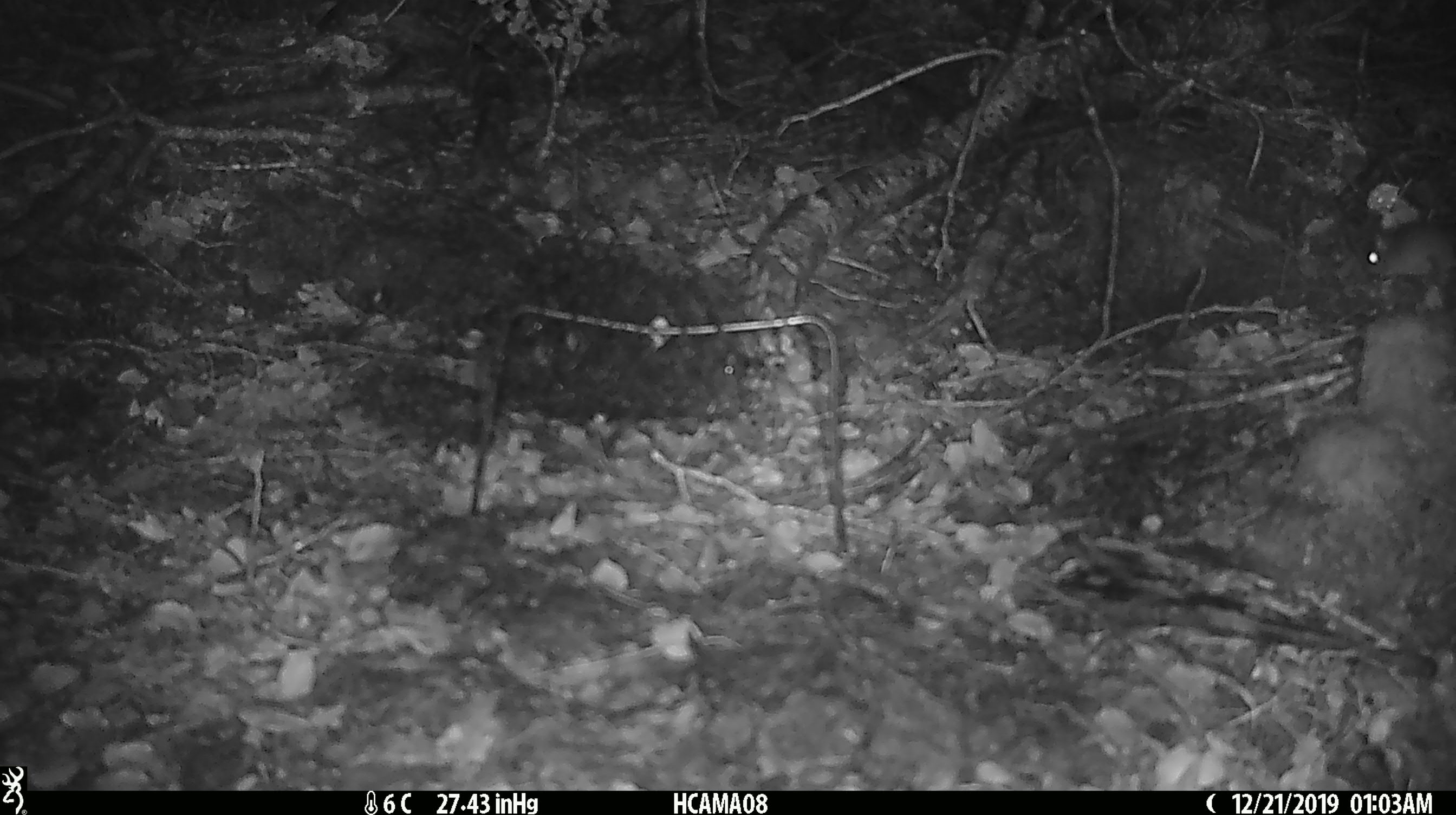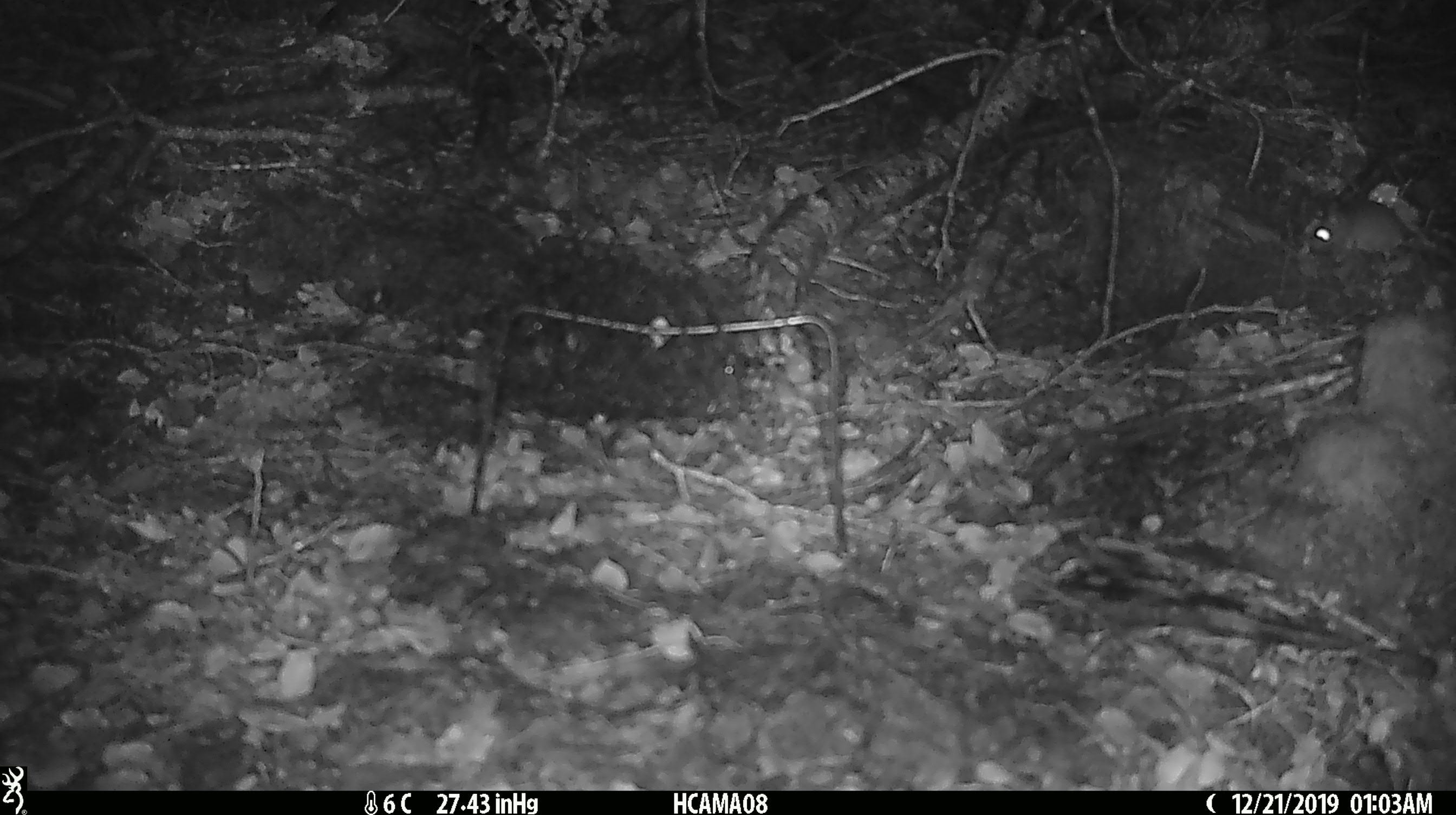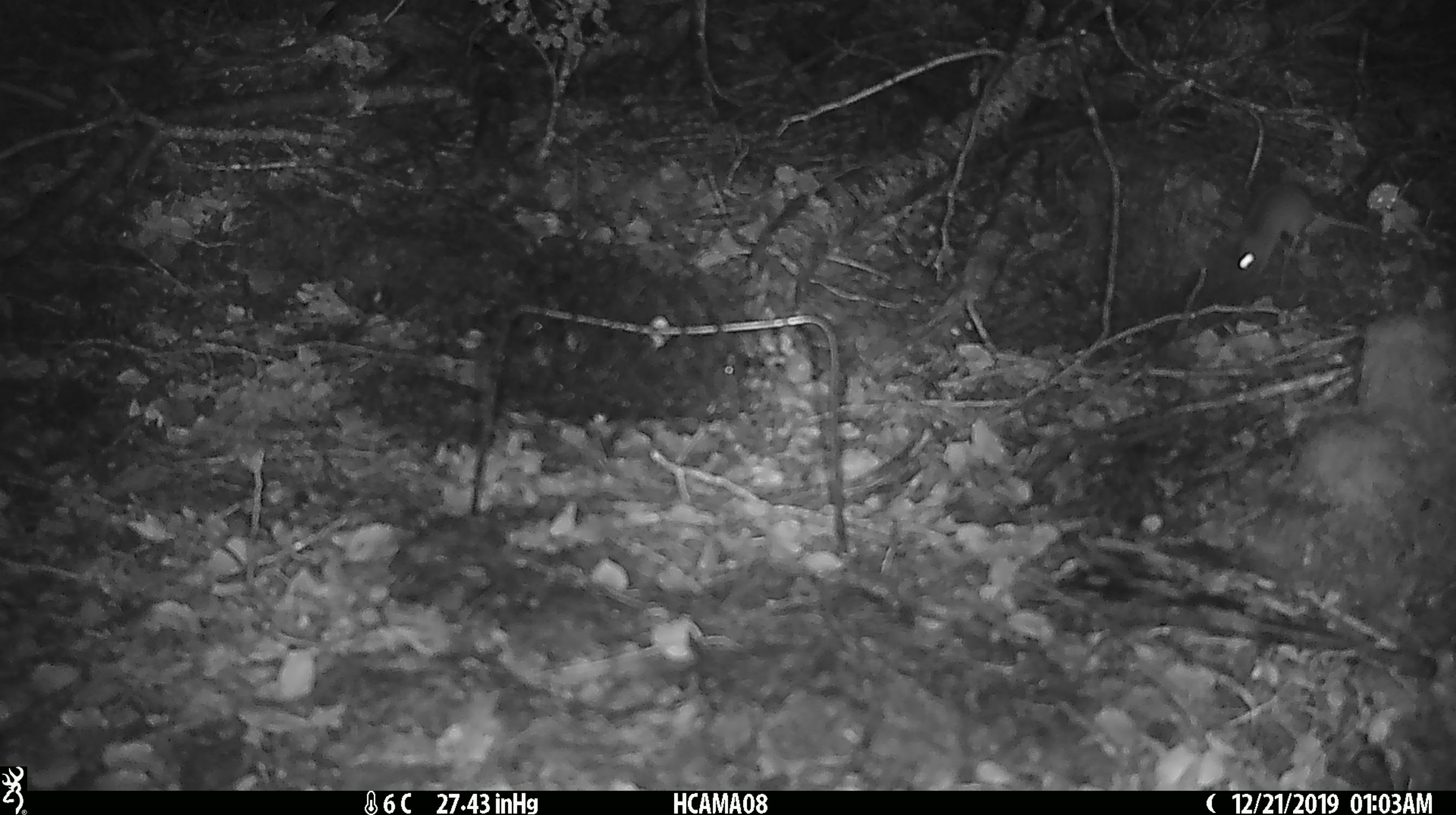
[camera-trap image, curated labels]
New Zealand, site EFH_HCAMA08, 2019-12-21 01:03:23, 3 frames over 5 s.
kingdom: Animalia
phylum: Chordata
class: Mammalia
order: Rodentia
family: Muridae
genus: Mus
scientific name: Mus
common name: mouse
Mouse (Mus).